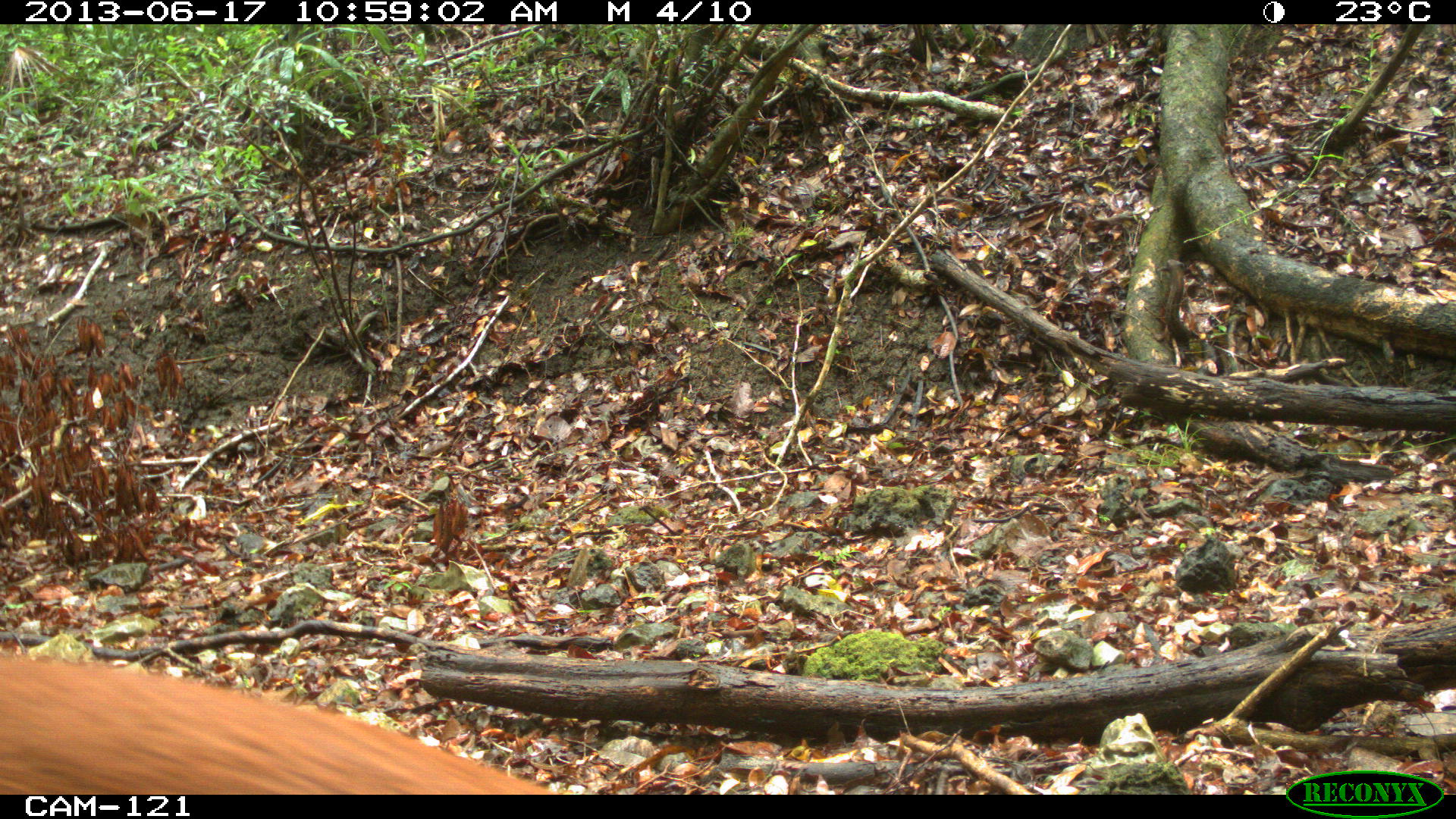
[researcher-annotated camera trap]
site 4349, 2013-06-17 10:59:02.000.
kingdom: Animalia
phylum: Chordata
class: Mammalia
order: Artiodactyla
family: Cervidae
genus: Mazama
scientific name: Mazama temama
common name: central american red brocket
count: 1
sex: female